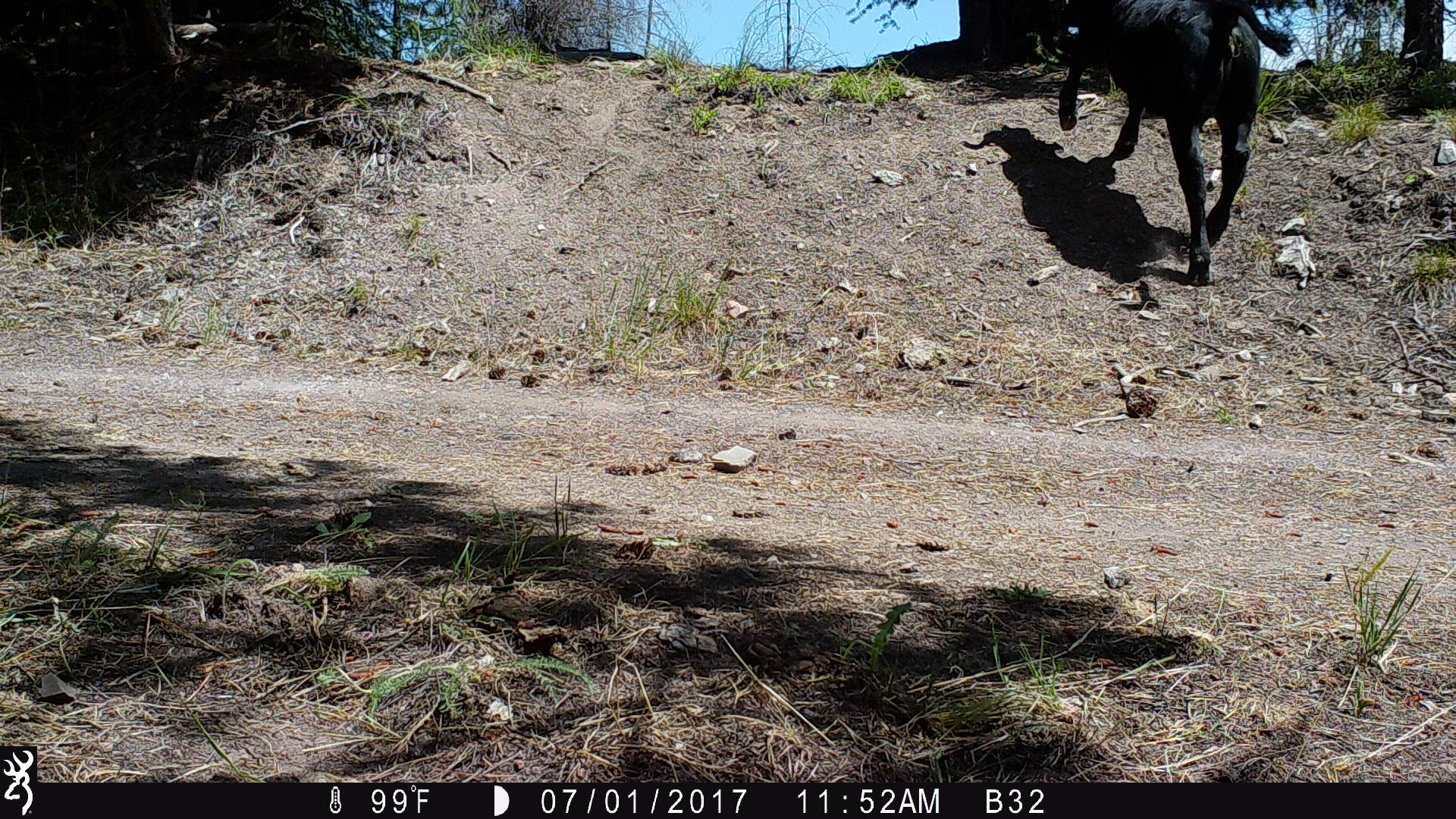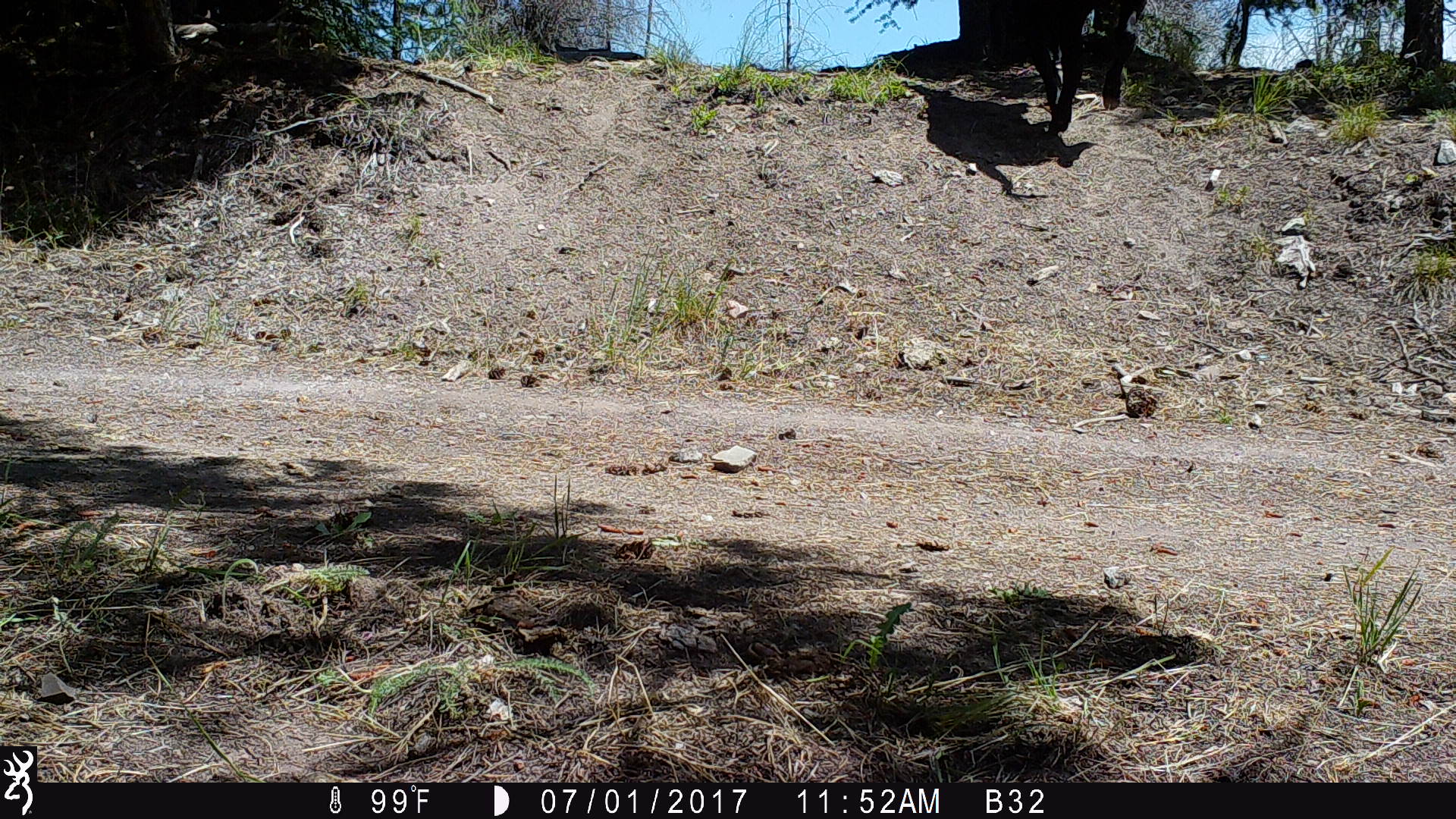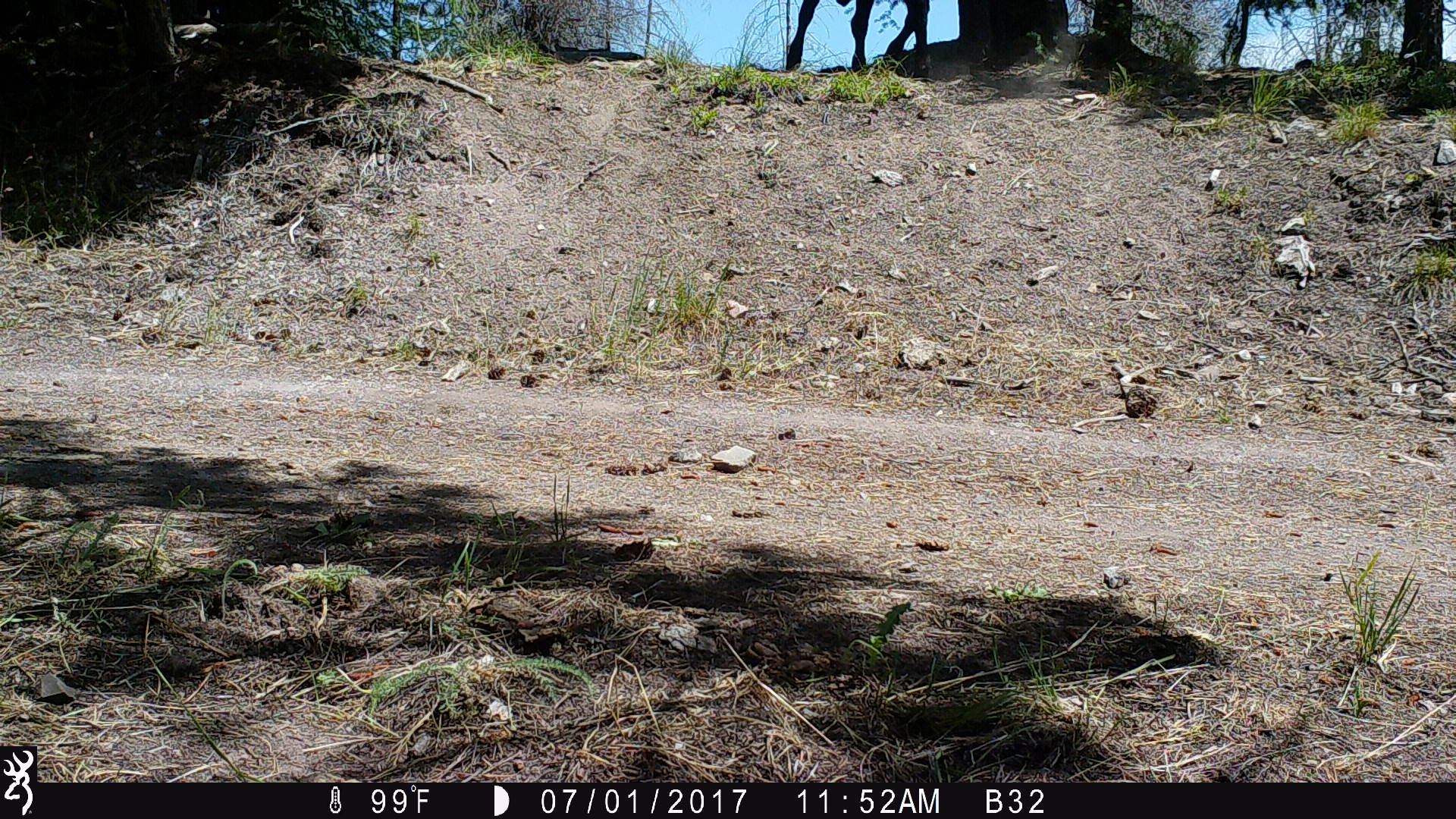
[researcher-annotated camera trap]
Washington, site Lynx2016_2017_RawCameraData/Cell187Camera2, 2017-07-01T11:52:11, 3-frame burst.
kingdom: Animalia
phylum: Chordata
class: Mammalia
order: Artiodactyla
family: Bovidae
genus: Bos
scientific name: Bos taurus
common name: domestic cattle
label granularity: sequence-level